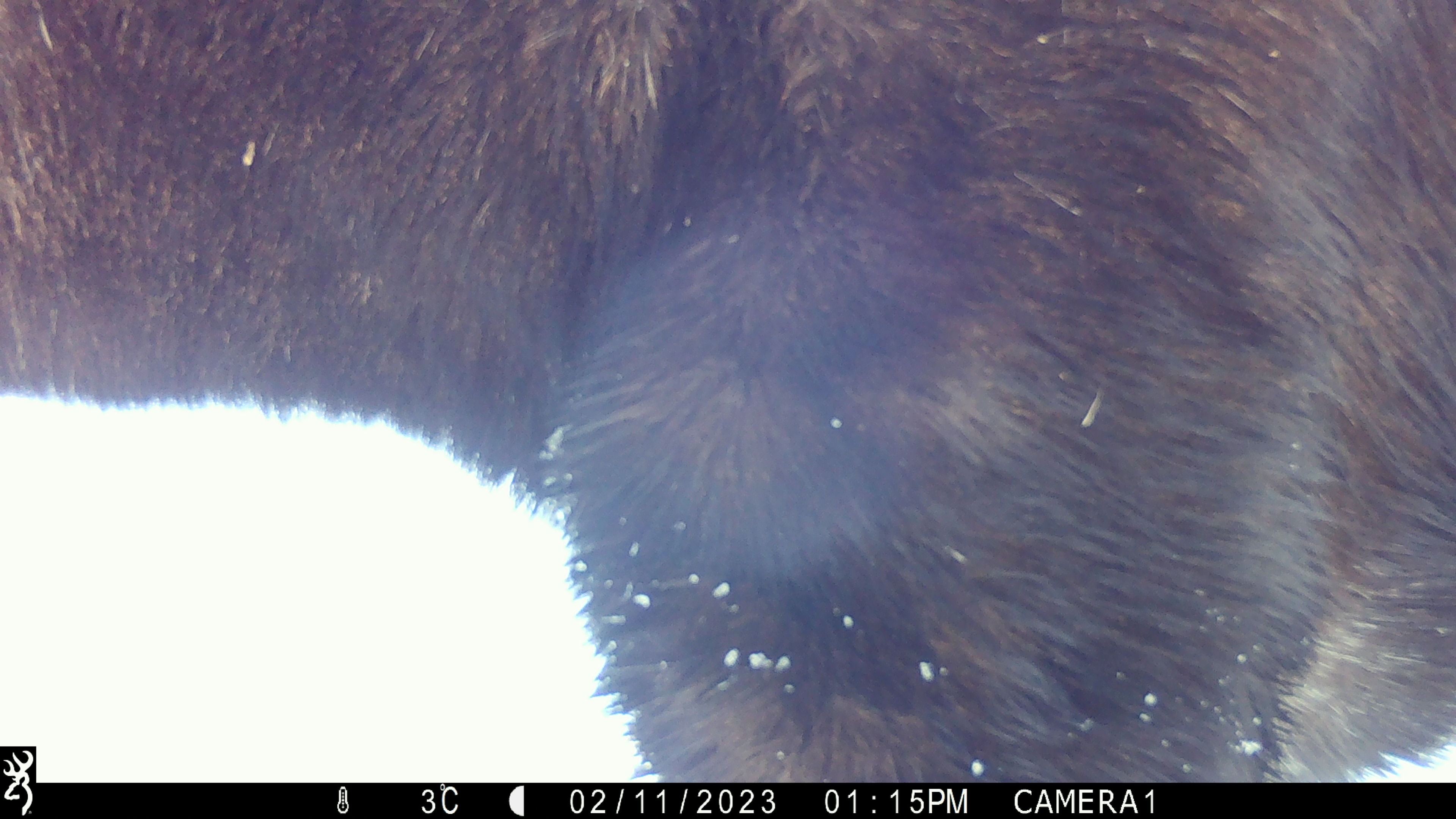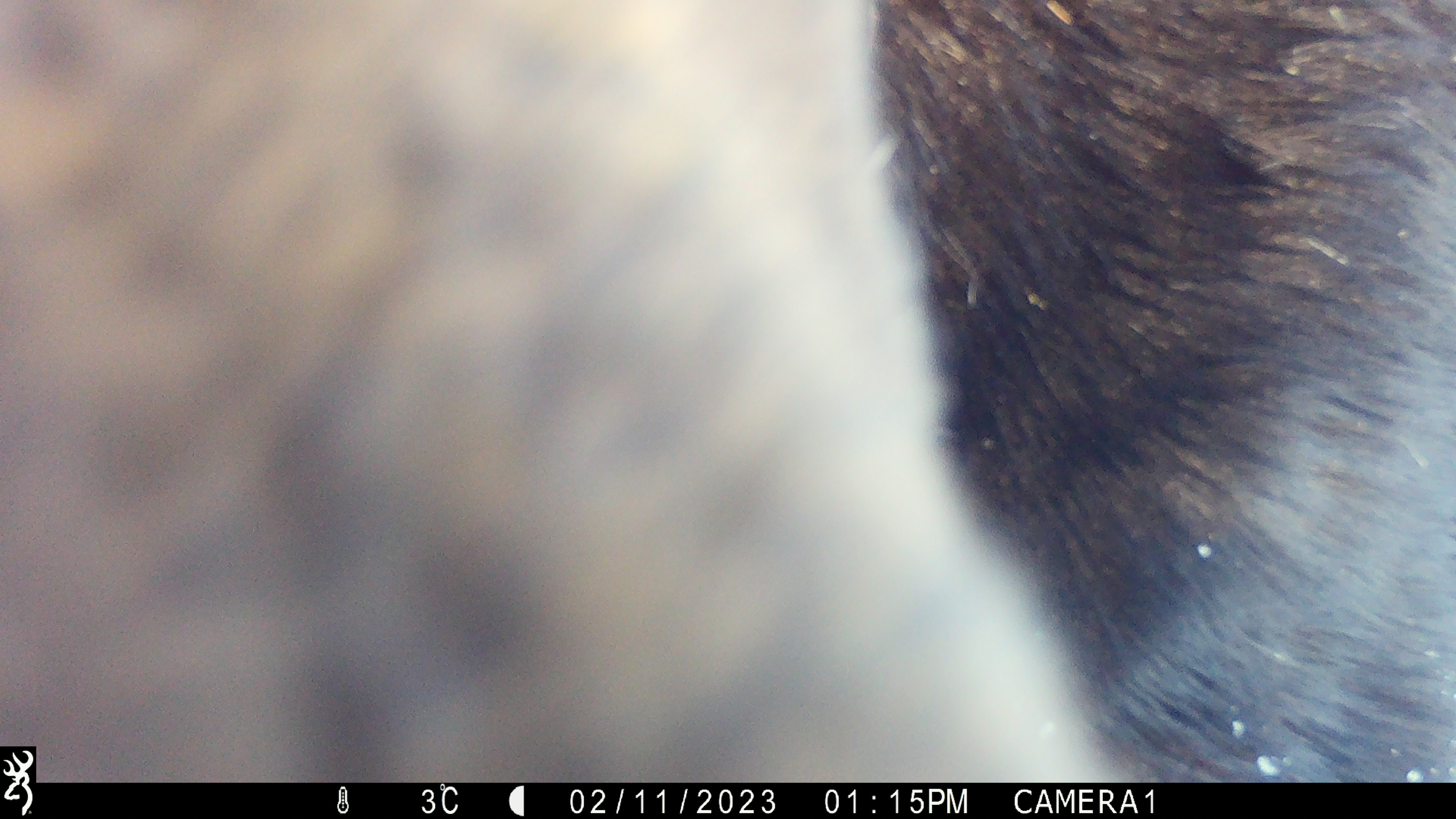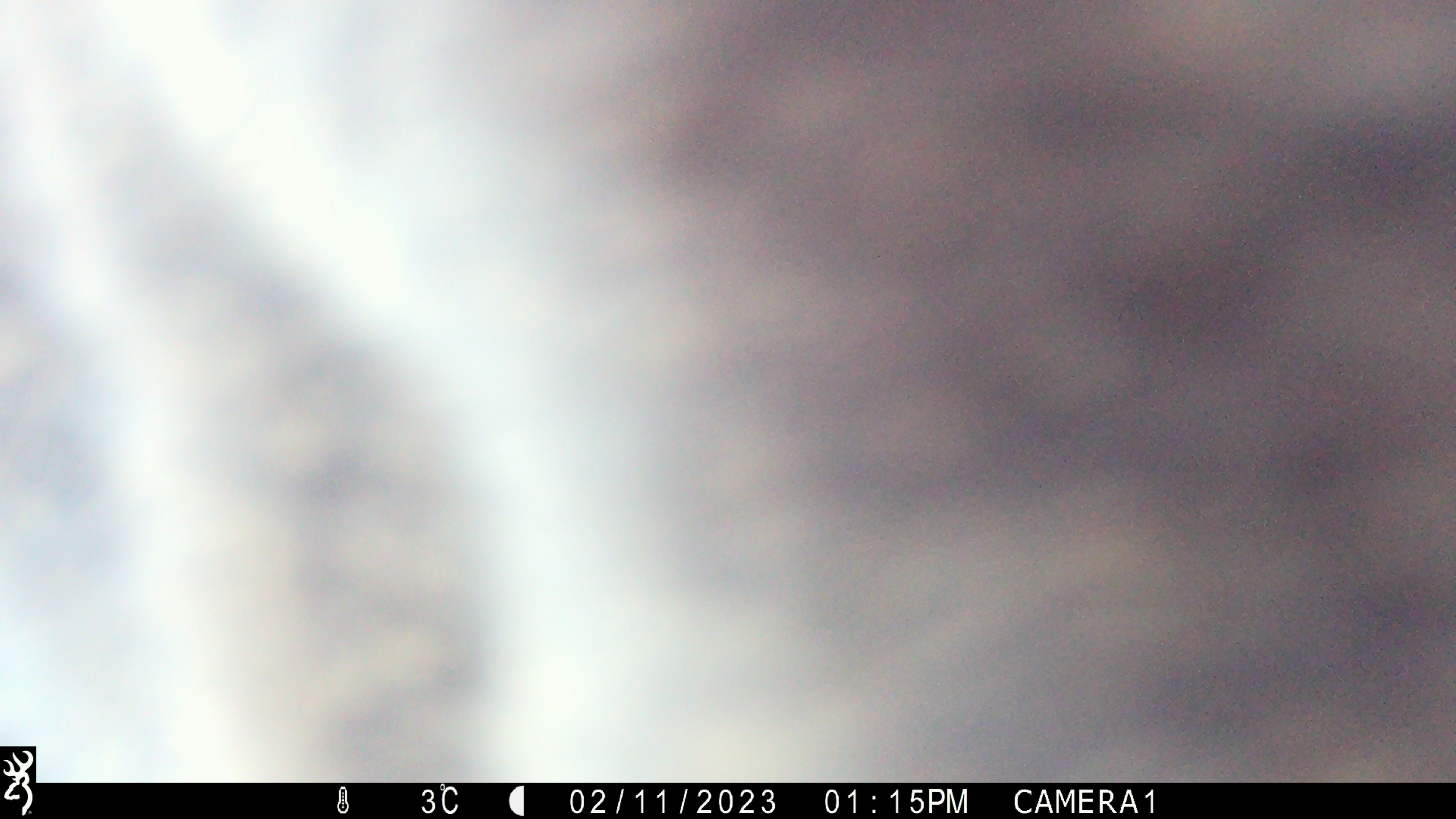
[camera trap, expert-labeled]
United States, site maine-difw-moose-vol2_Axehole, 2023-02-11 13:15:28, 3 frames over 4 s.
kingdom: Animalia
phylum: Chordata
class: Mammalia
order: Artiodactyla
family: Cervidae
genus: Alces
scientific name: Alces alces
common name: moose